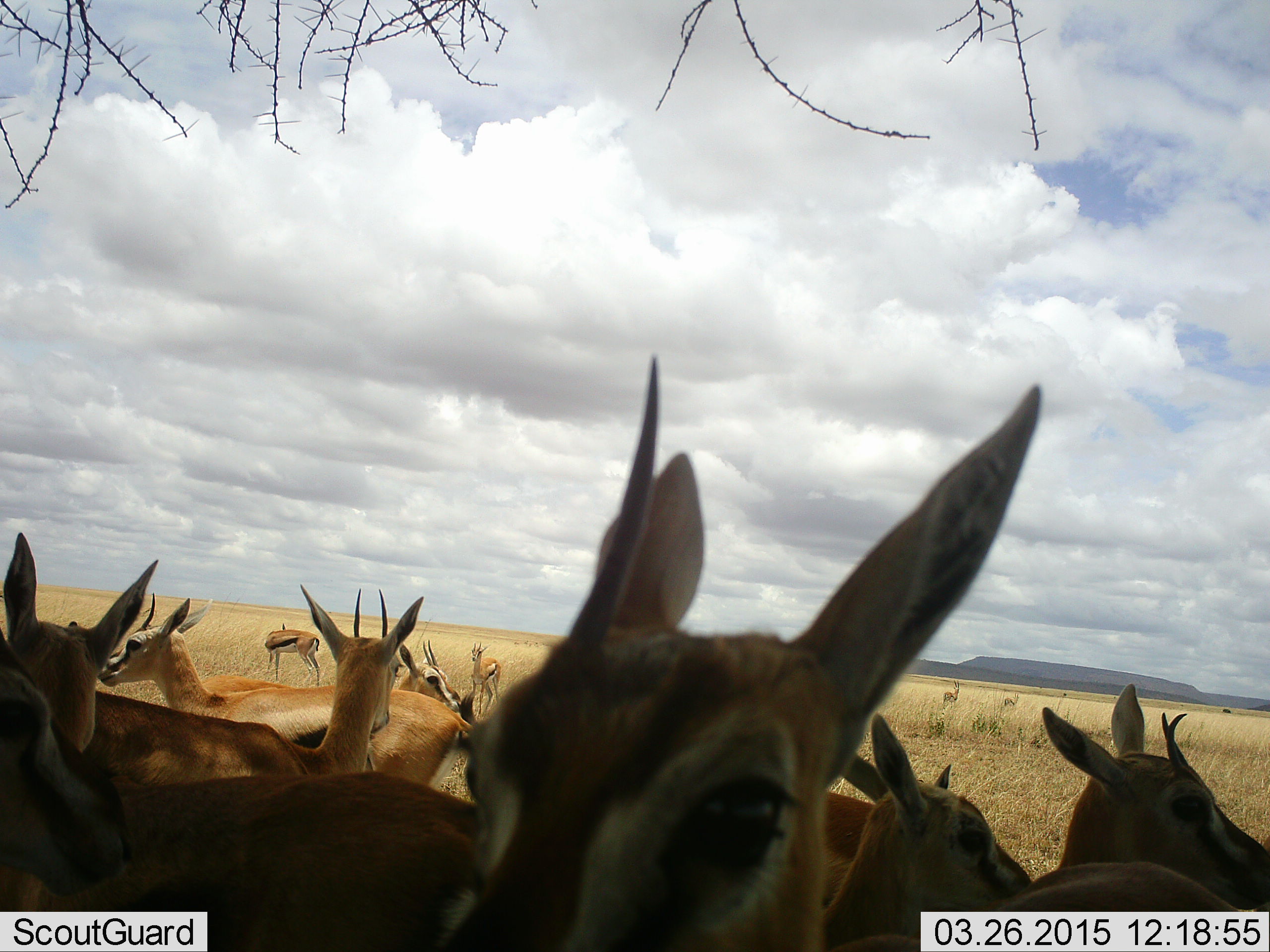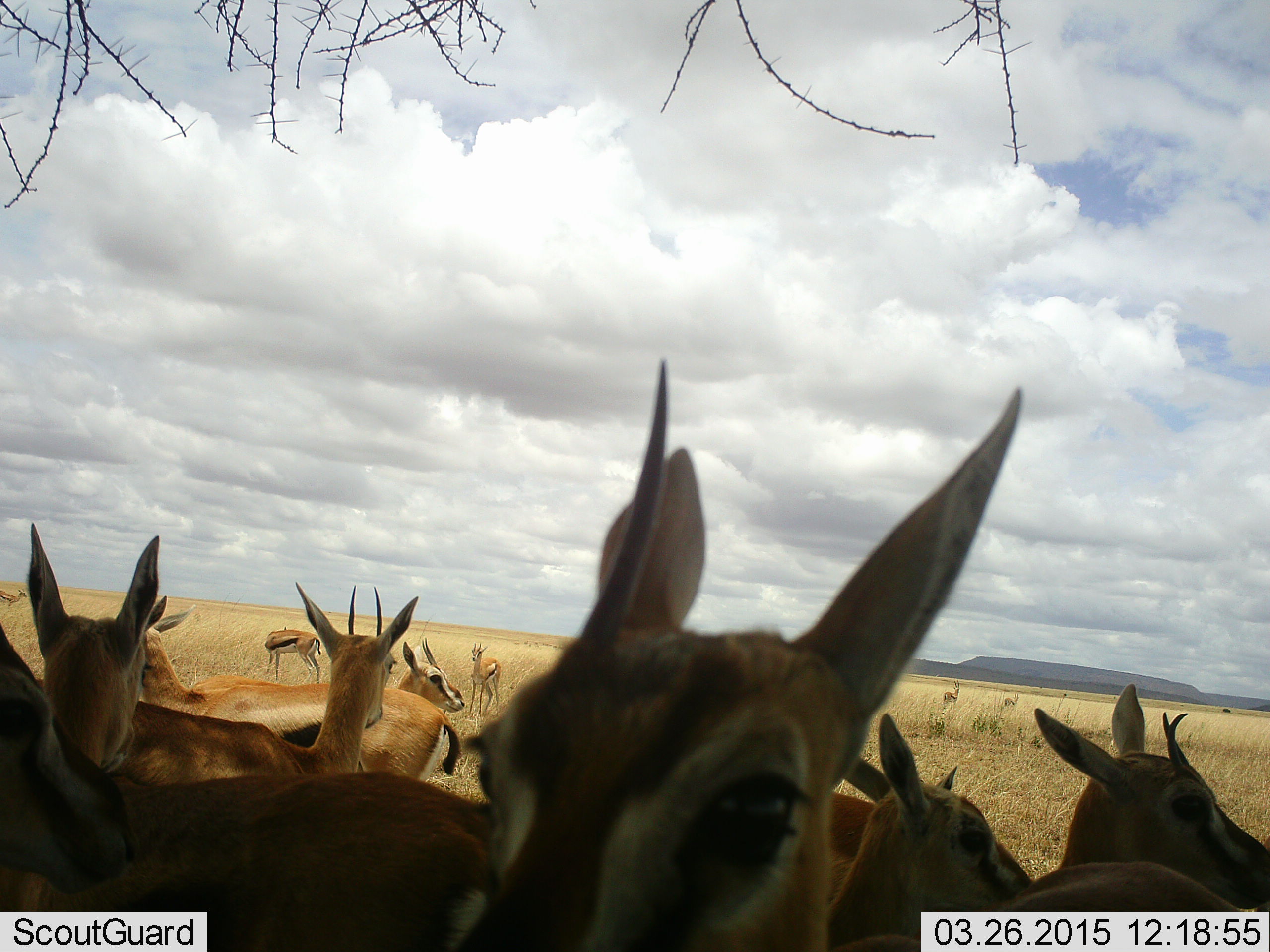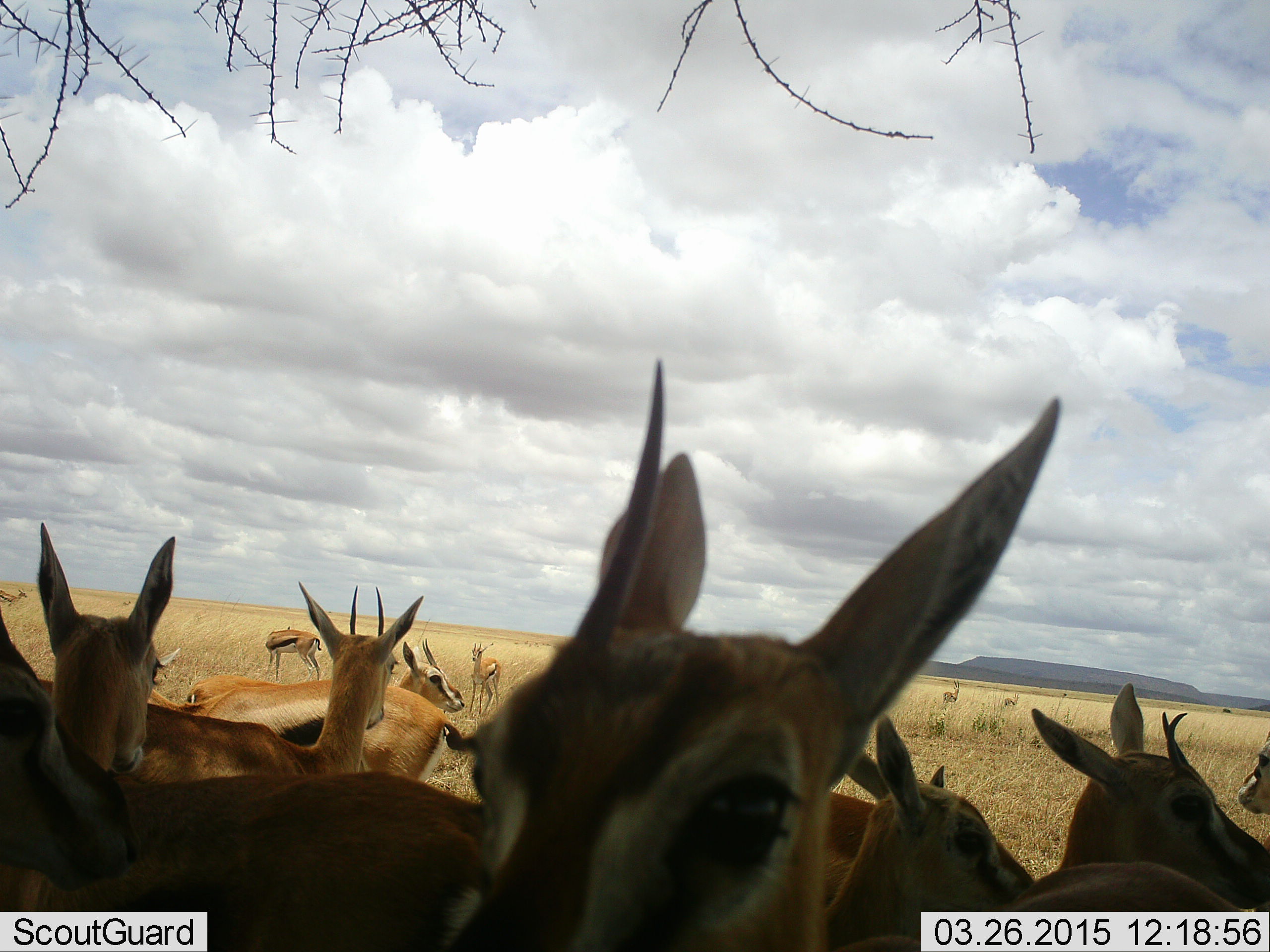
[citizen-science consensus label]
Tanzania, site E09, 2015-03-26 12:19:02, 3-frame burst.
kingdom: Animalia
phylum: Chordata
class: Mammalia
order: Artiodactyla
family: Bovidae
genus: Eudorcas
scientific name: Eudorcas thomsonii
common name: thomson's gazelle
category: gazellethomsons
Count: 11-50.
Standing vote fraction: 90%.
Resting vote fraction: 20%.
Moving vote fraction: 0%.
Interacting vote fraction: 0%.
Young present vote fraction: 0%.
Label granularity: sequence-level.